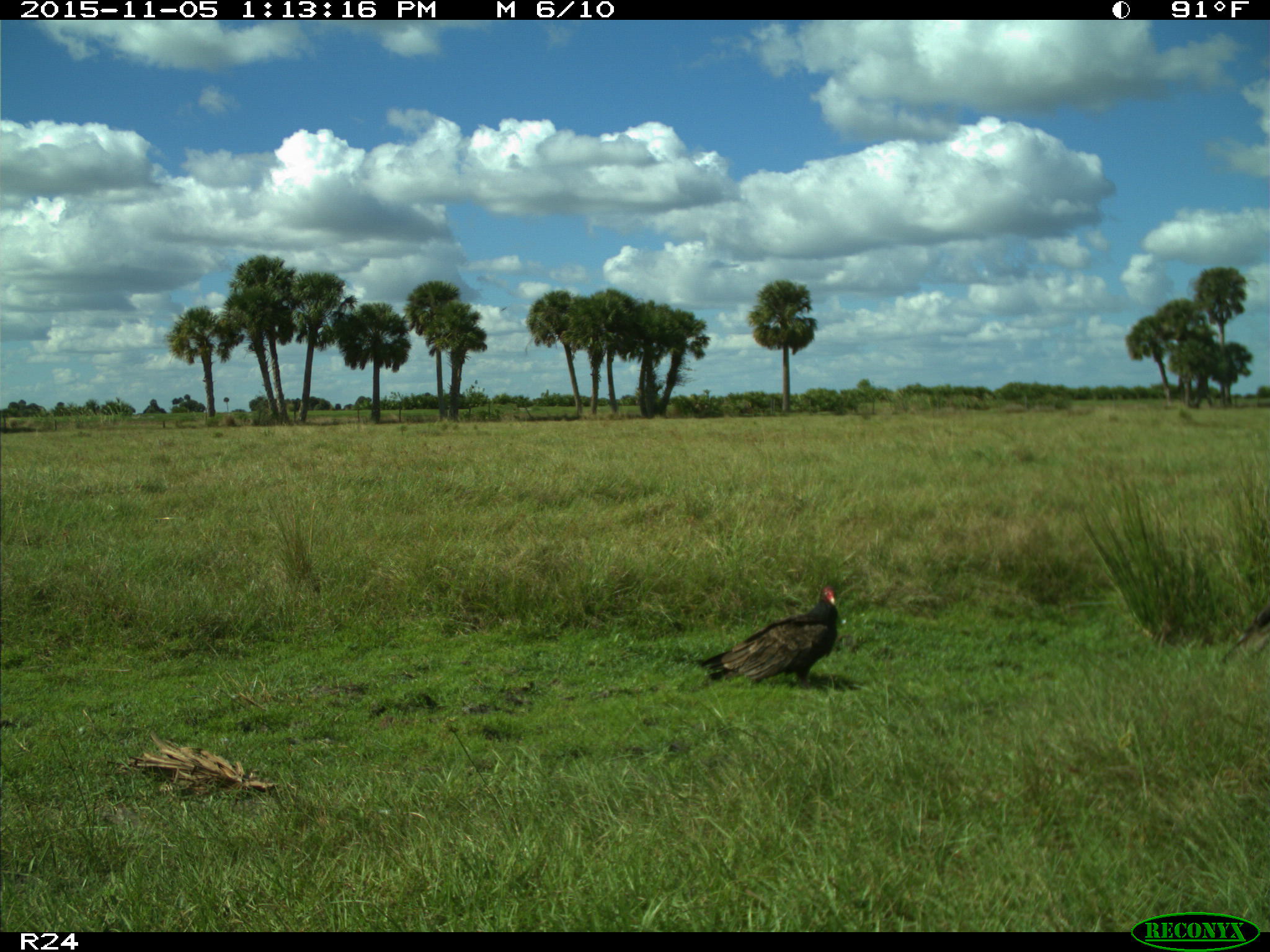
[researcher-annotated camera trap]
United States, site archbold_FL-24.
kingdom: Animalia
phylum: Chordata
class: Aves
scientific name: Aves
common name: birds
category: unidentified bird